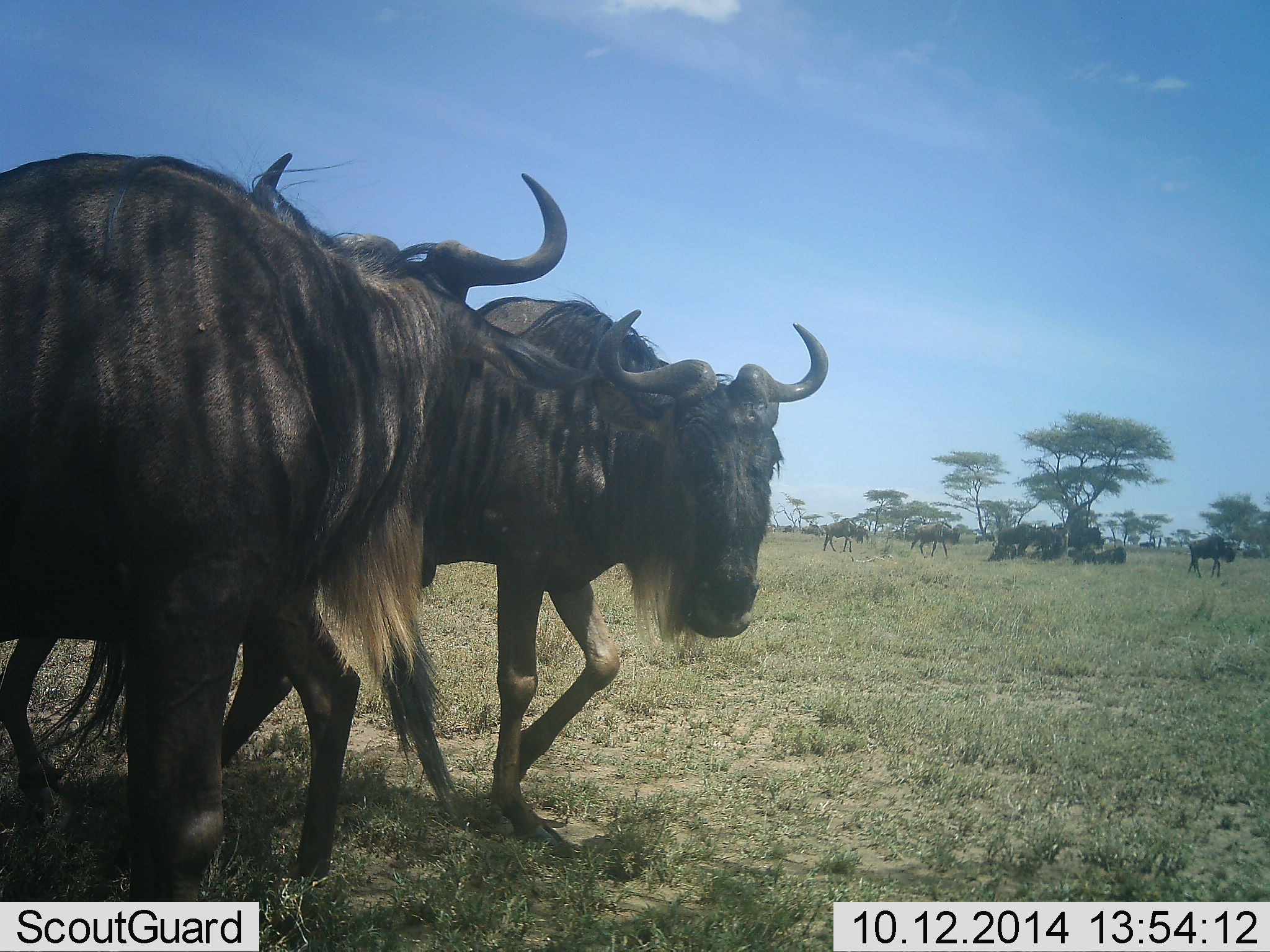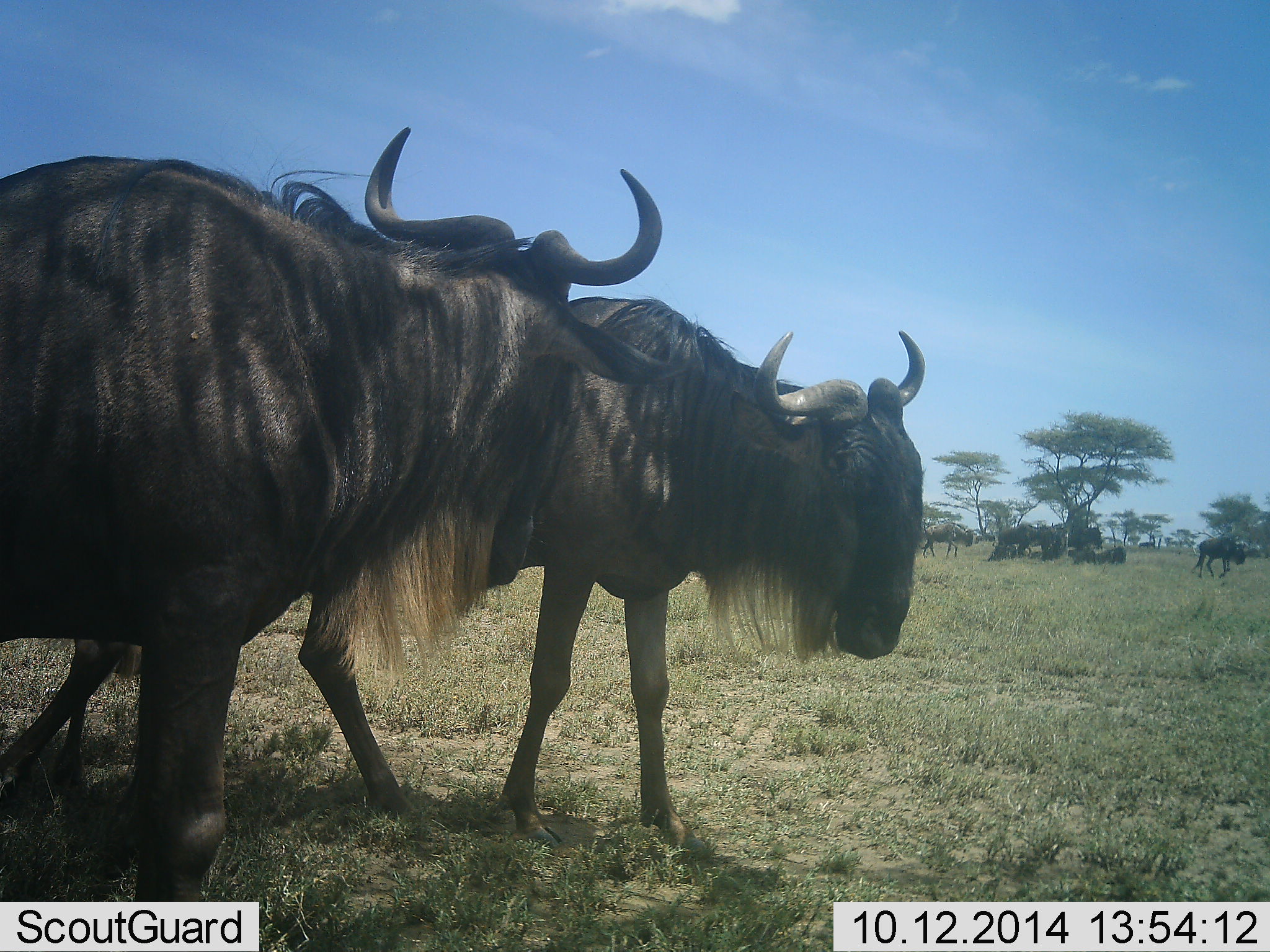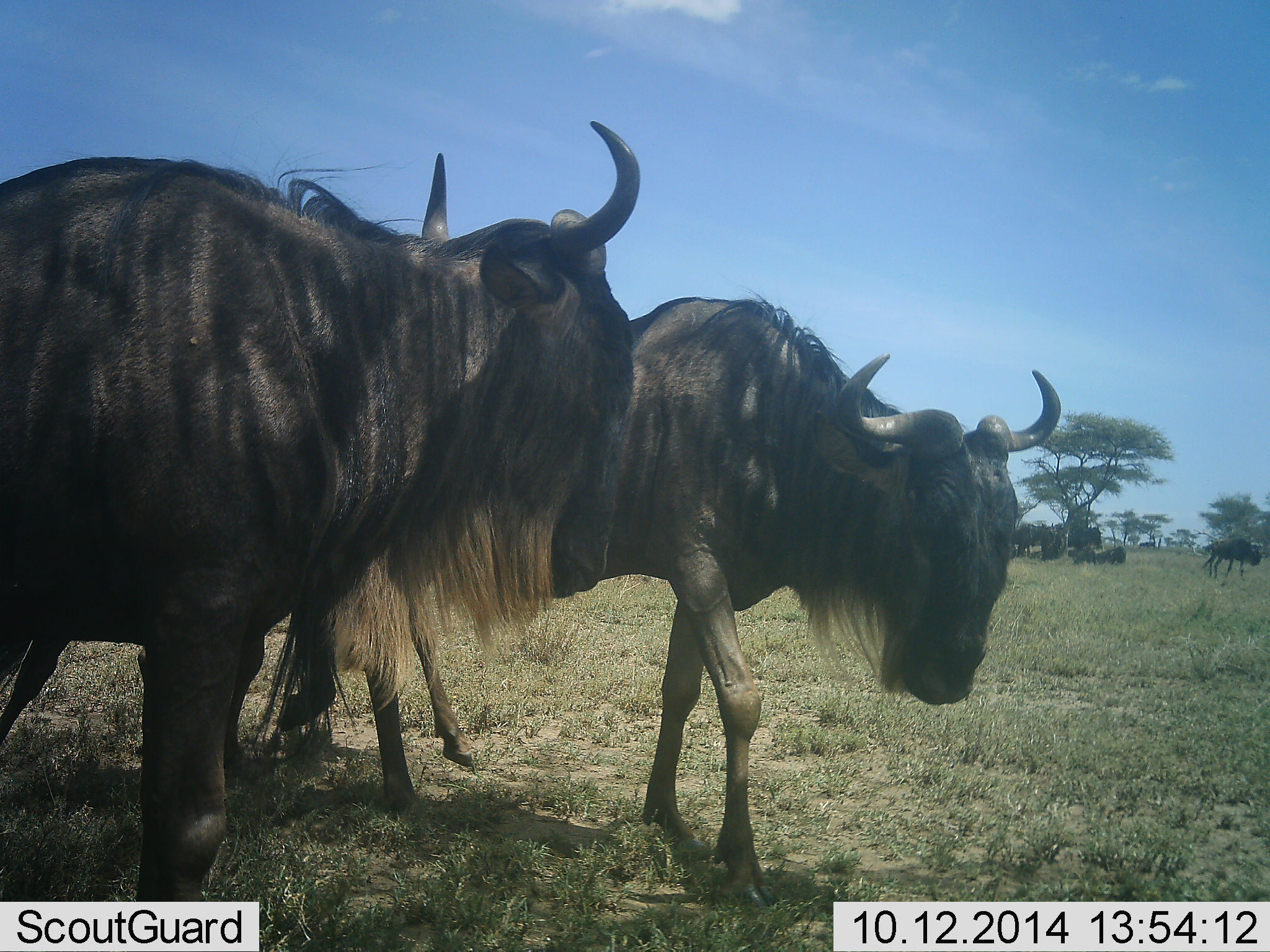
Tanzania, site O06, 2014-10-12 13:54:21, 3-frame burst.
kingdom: Animalia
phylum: Chordata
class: Mammalia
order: Artiodactyla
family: Bovidae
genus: Connochaetes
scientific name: Connochaetes taurinus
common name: blue wildebeest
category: wildebeest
Wildebeest (blue wildebeest) (Connochaetes taurinus), count 8. Behavior (volunteer vote fractions): standing 50%, resting 40%, moving 100%, interacting 0%. Young present (vote fraction): 0%. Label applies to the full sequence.